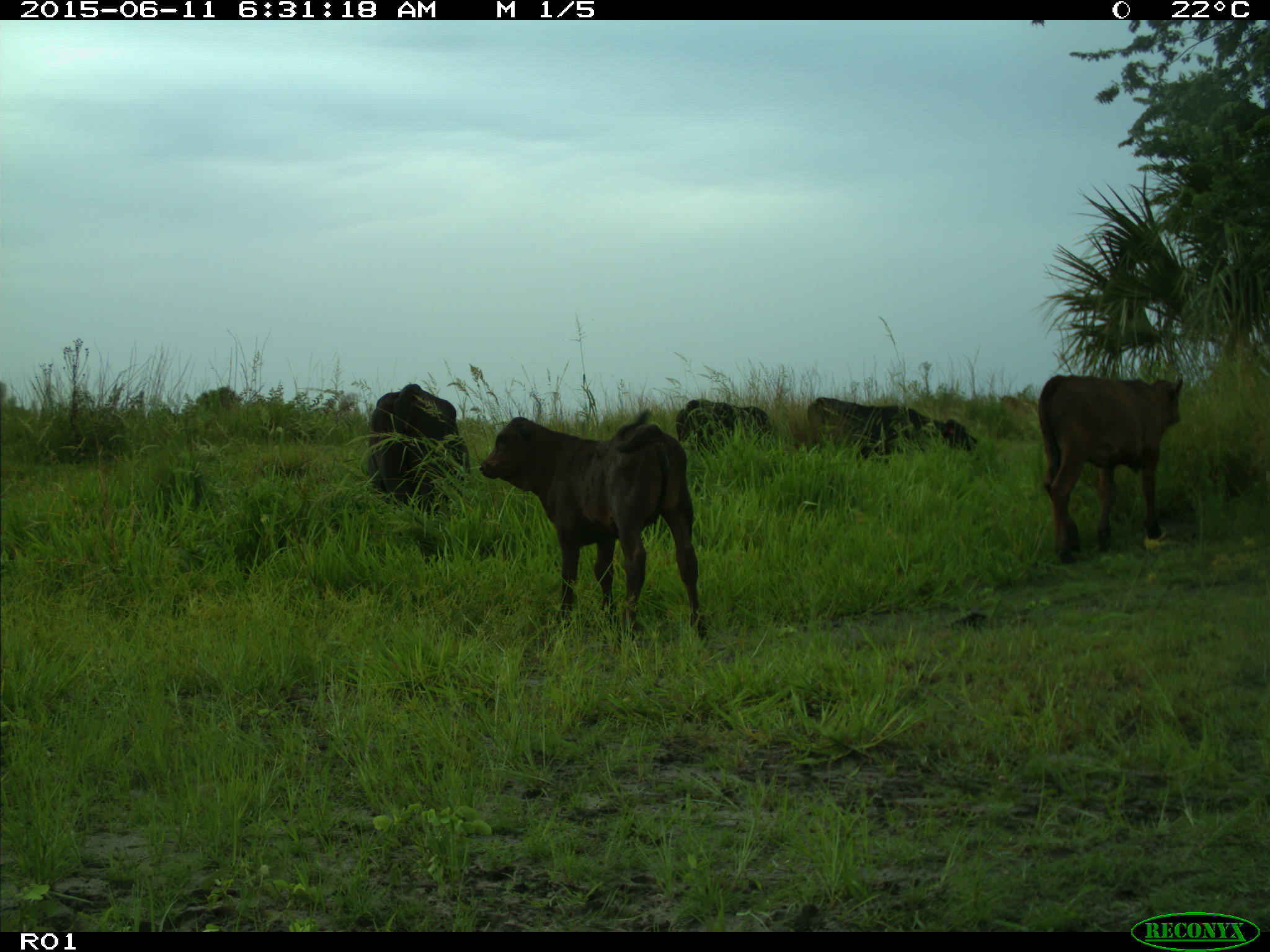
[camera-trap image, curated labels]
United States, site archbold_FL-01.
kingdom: Animalia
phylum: Chordata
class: Mammalia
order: Artiodactyla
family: Bovidae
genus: Bos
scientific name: Bos taurus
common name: domestic cow